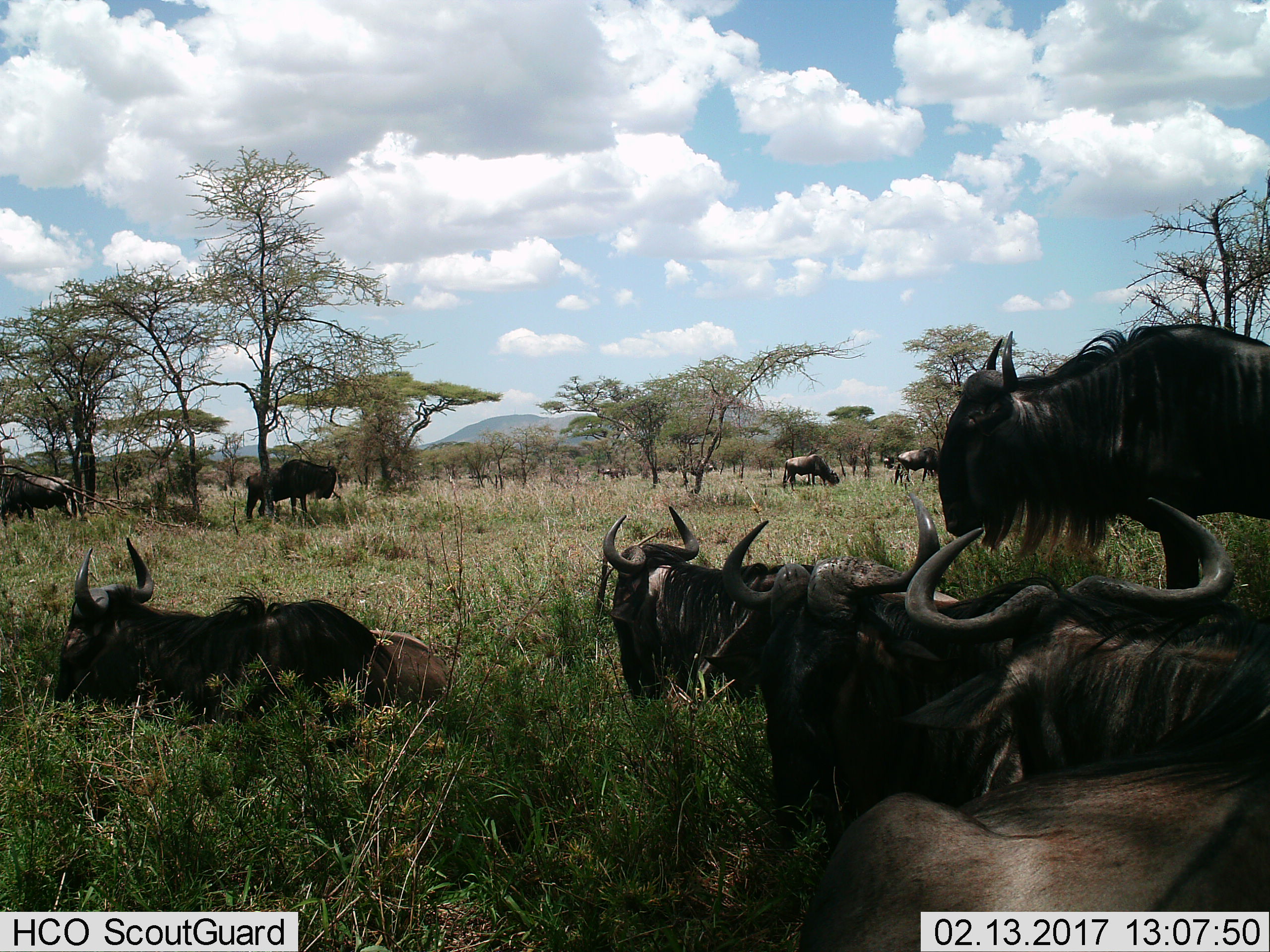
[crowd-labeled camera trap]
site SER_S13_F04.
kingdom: Animalia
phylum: Chordata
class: Mammalia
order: Artiodactyla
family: Bovidae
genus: Connochaetes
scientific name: Connochaetes taurinus taurinus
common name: blue wildebeest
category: wildebeestblue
Wildebeestblue (blue wildebeest) (Connochaetes taurinus taurinus), count 10. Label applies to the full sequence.